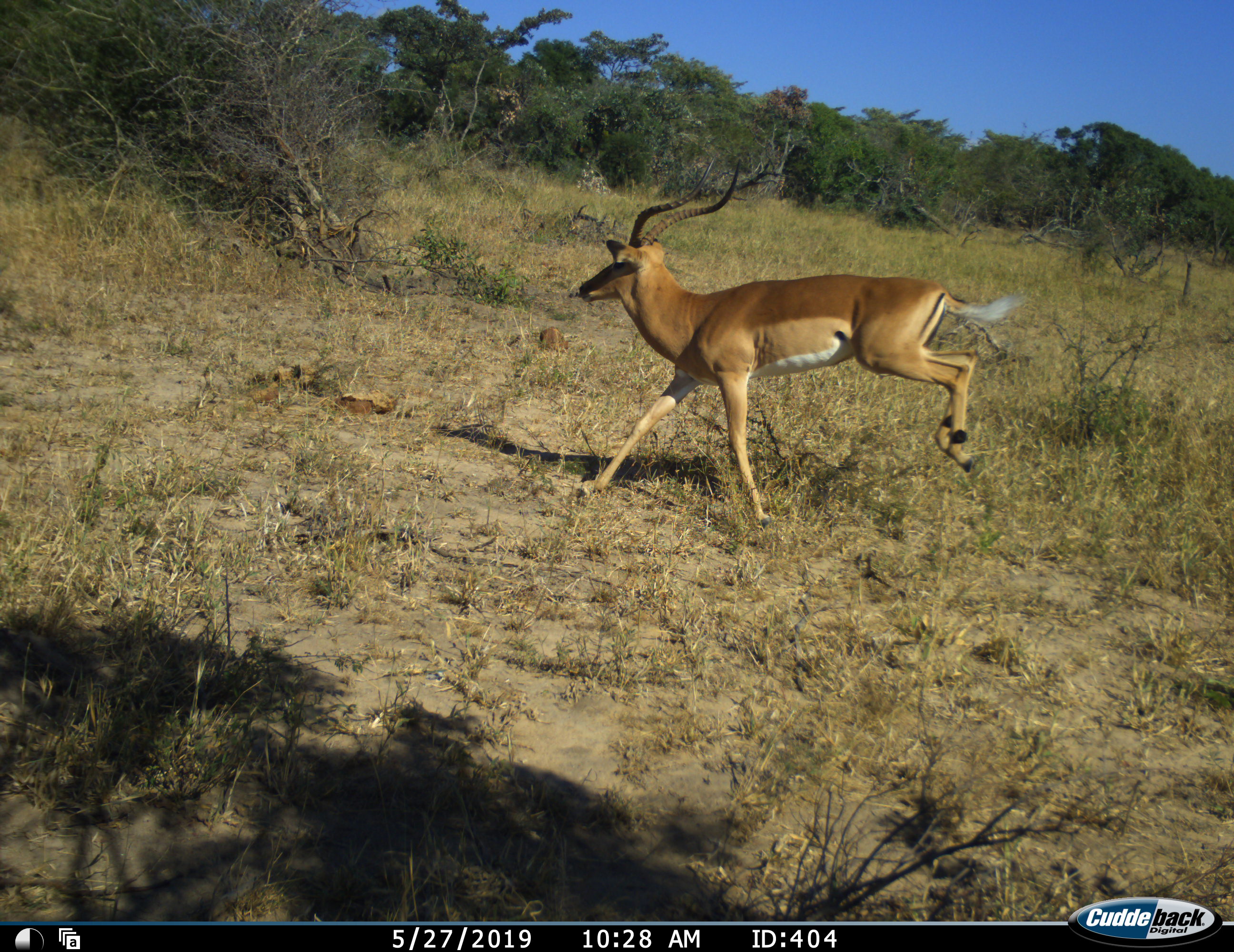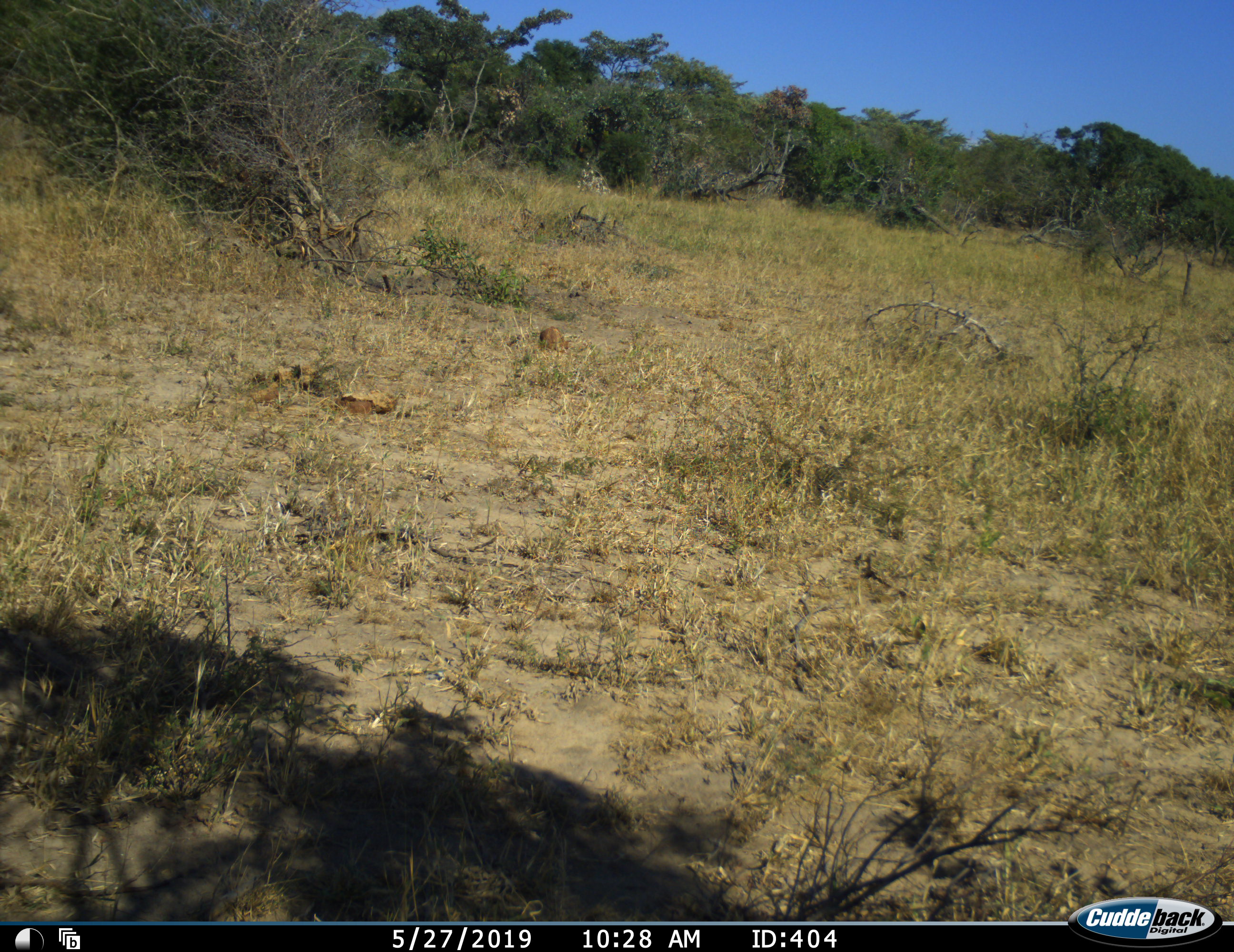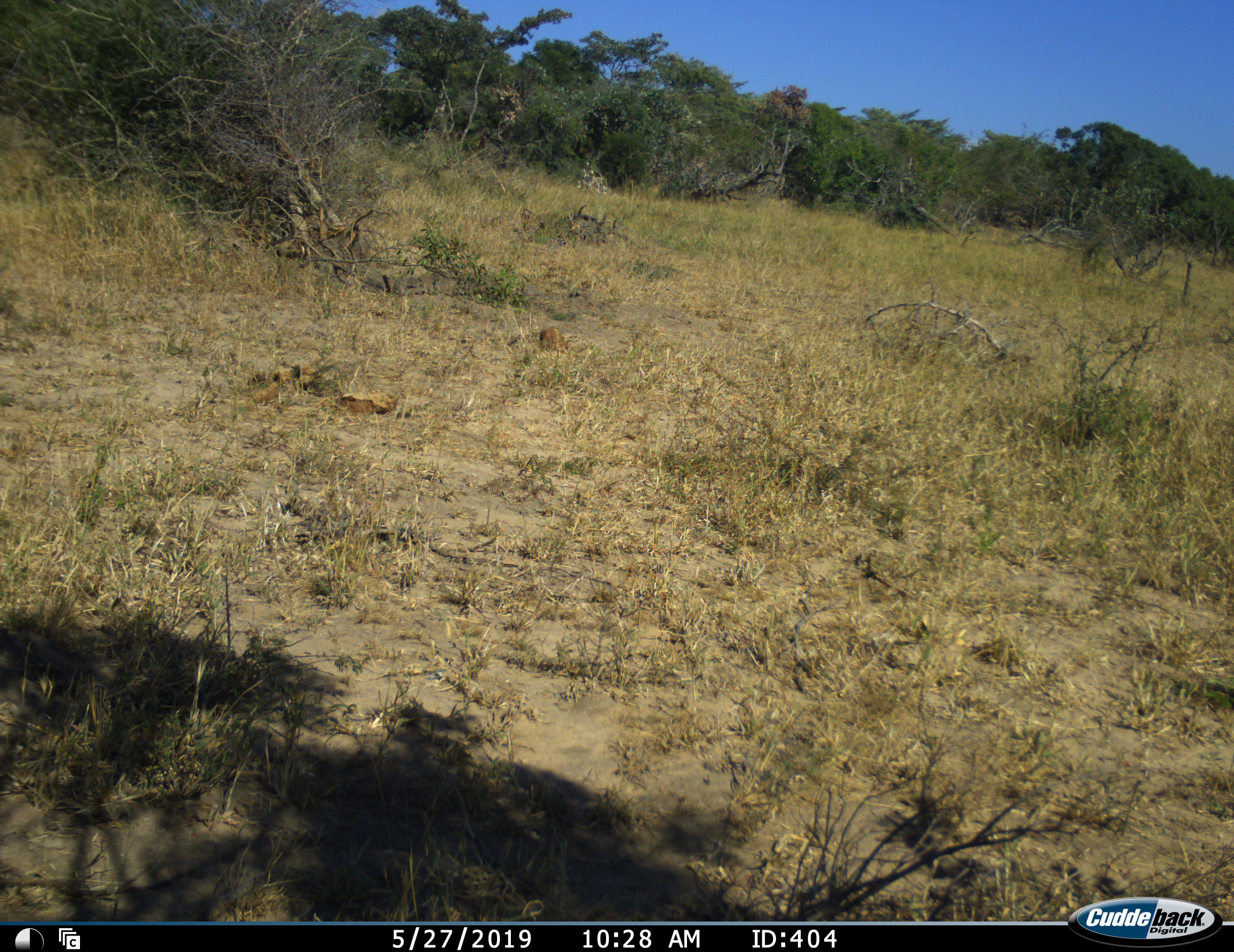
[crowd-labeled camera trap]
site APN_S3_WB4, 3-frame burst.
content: unidentified animal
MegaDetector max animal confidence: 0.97